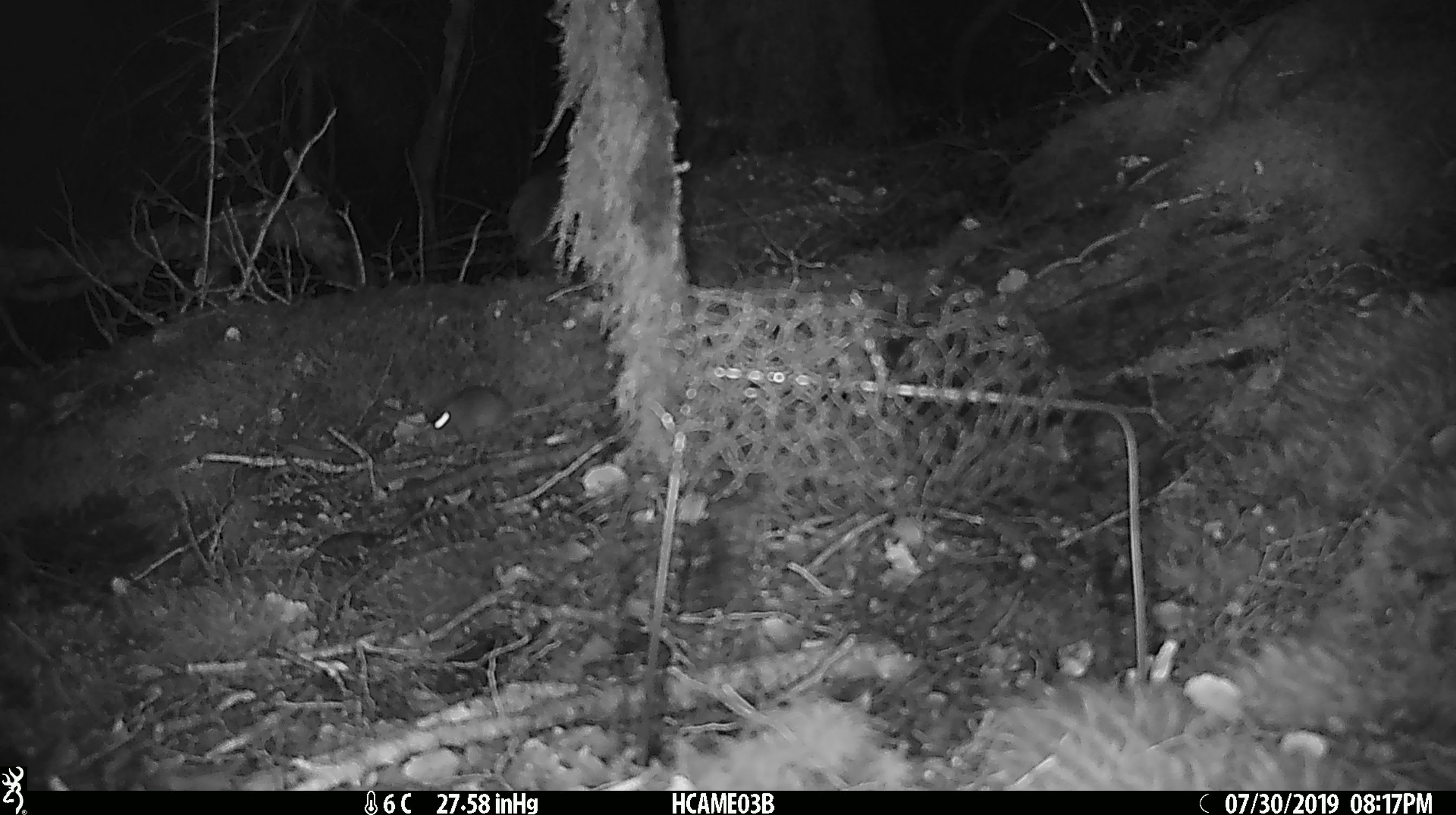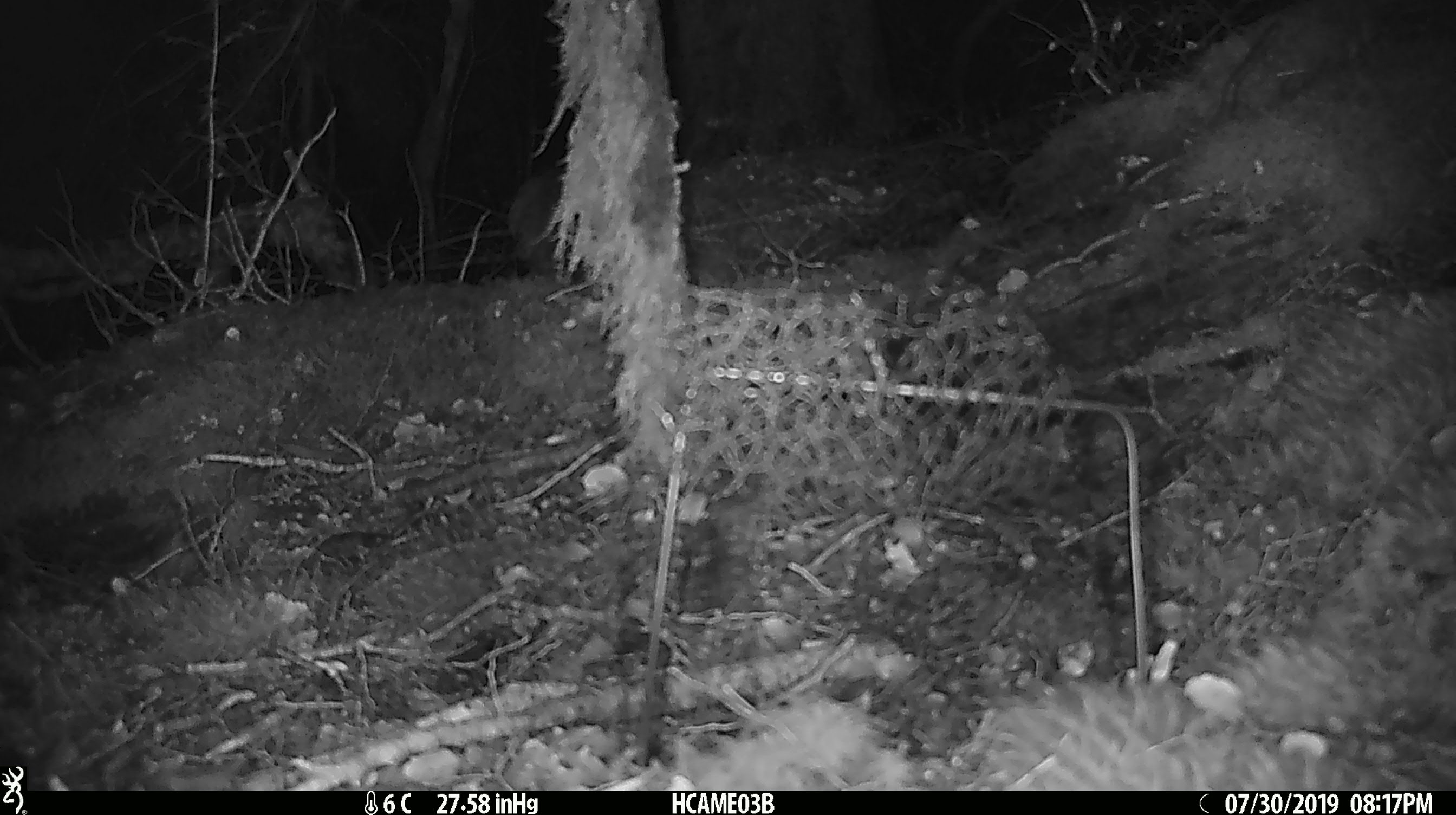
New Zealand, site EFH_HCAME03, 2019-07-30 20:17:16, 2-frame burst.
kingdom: Animalia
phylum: Chordata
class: Mammalia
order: Rodentia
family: Muridae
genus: Mus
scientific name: Mus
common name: mouse